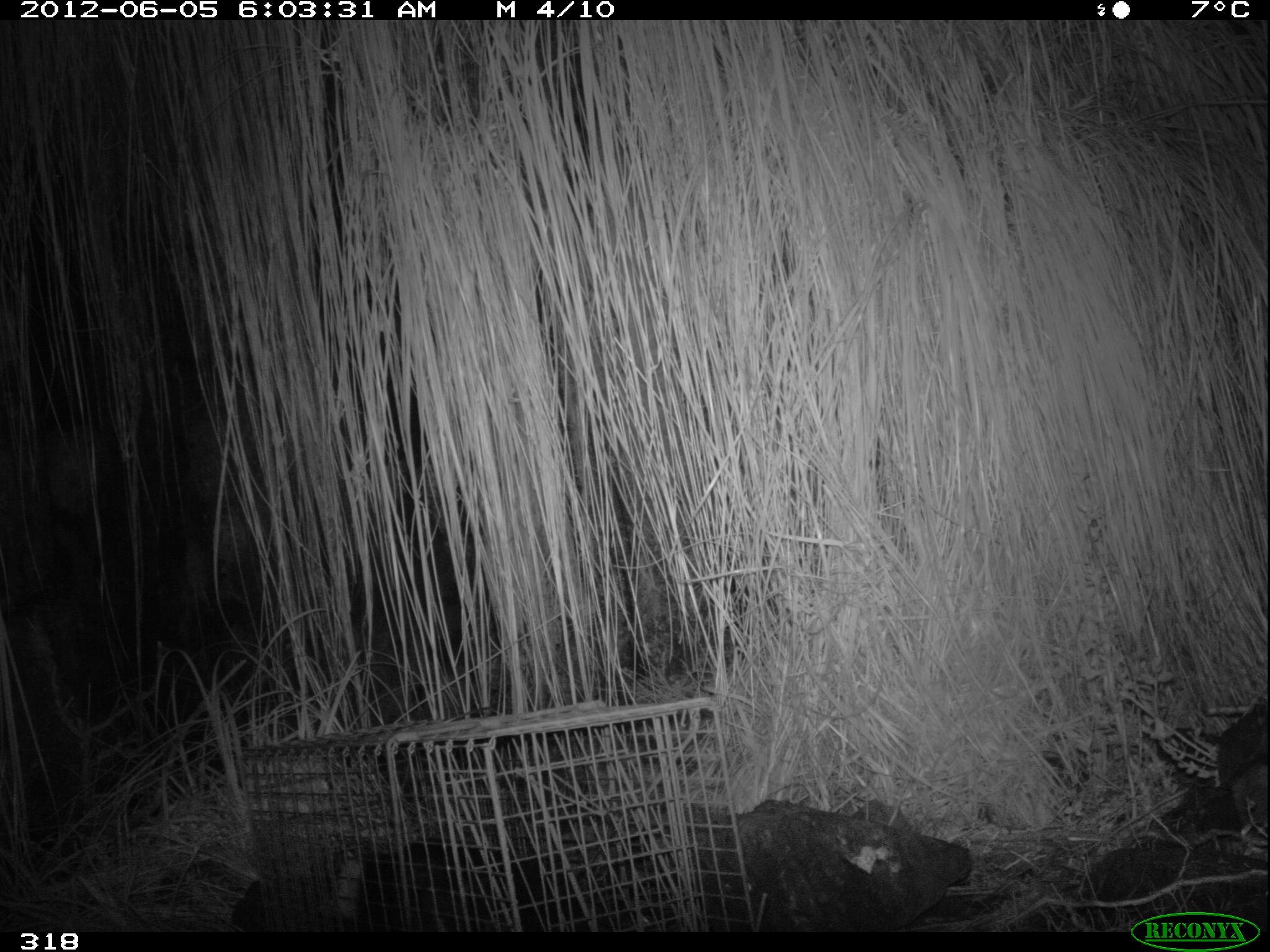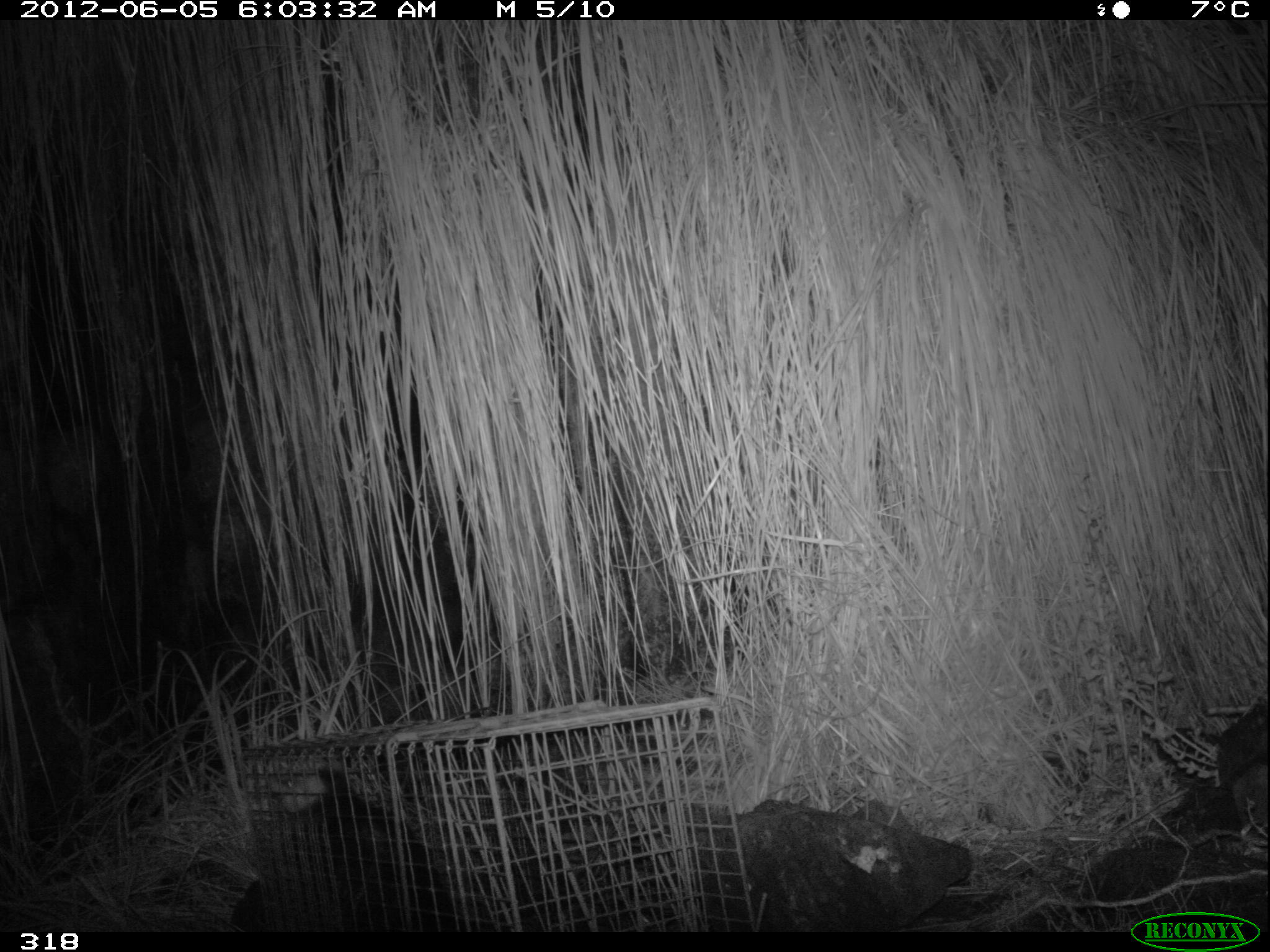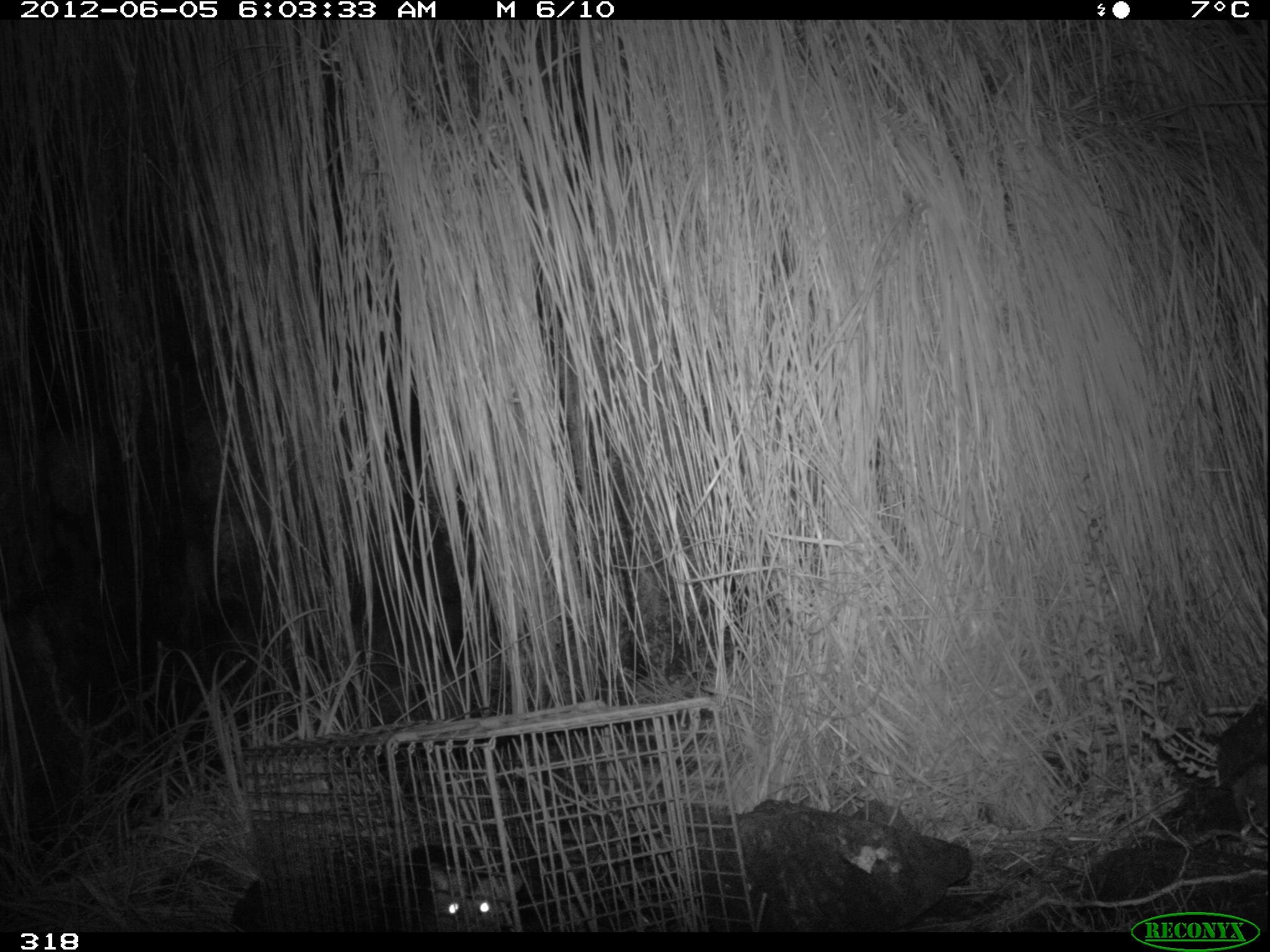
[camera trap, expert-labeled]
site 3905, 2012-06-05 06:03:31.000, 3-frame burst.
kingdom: Animalia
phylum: Chordata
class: Mammalia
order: Didelphimorphia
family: Didelphidae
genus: Didelphis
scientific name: Didelphis pernigra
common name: andean white-eared opossum